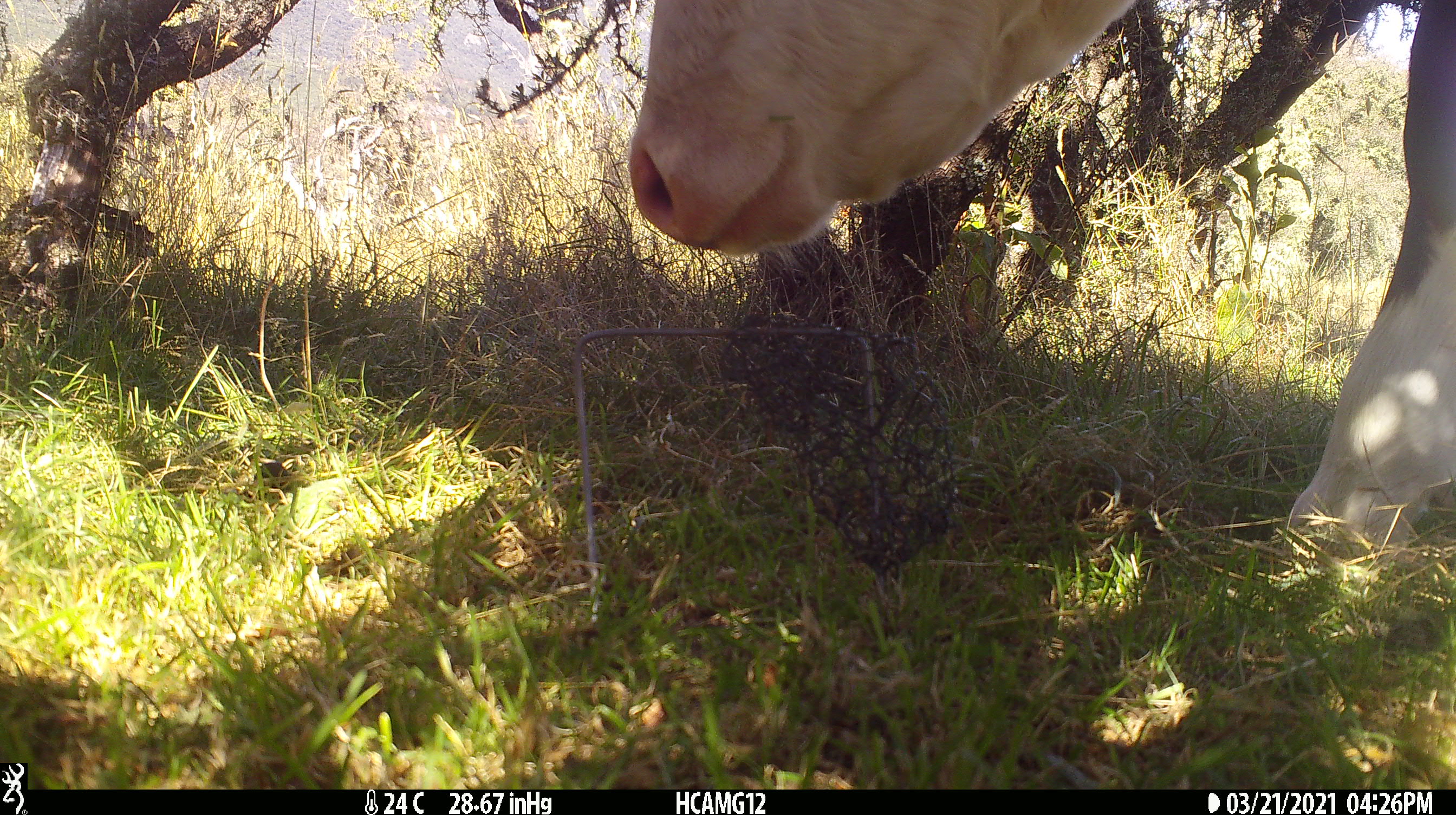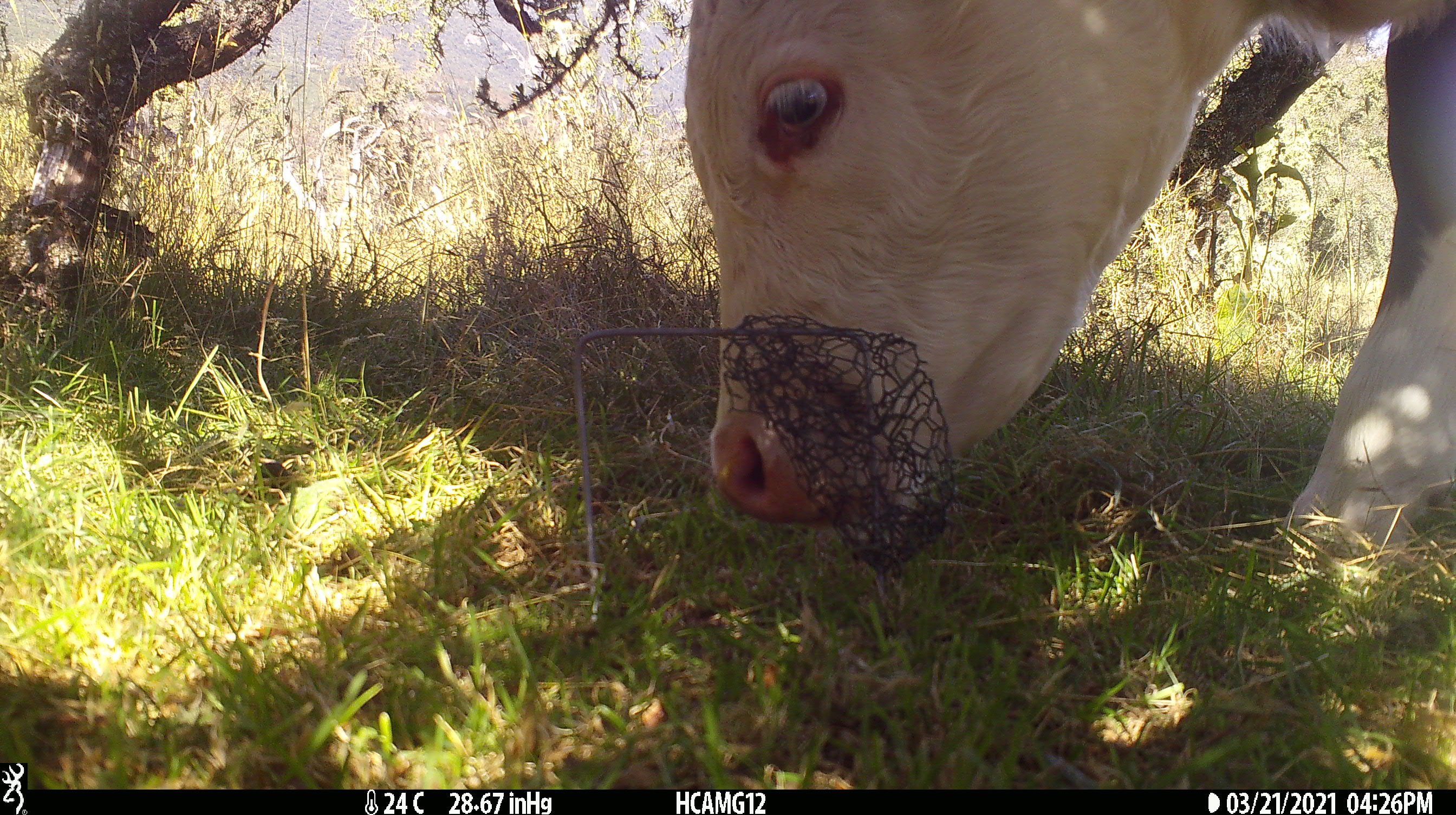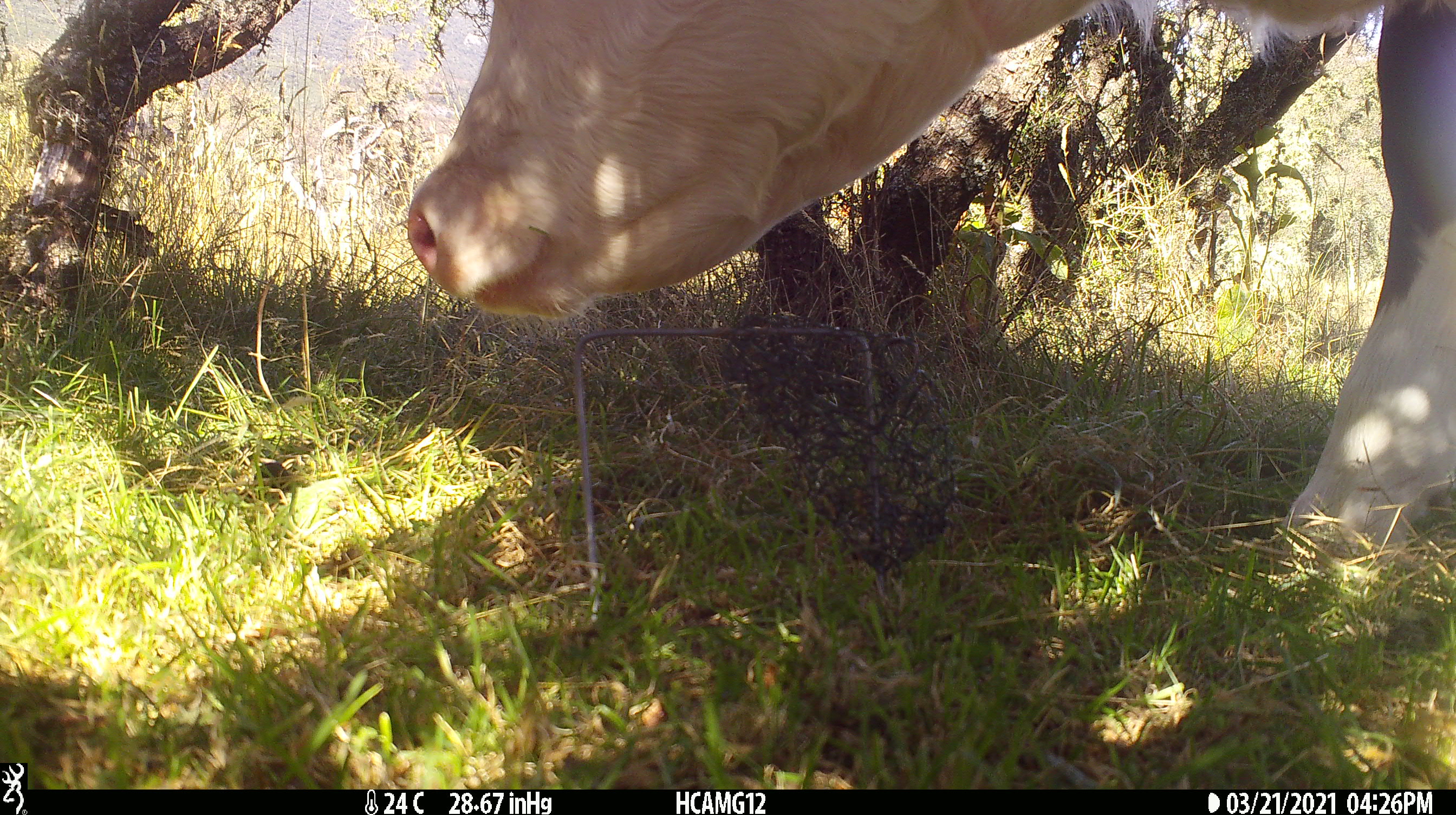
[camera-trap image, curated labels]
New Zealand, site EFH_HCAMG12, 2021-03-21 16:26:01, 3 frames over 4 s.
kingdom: Animalia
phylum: Chordata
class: Mammalia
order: Artiodactyla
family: Bovidae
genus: Bos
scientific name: Bos taurus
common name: domestic cow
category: cow